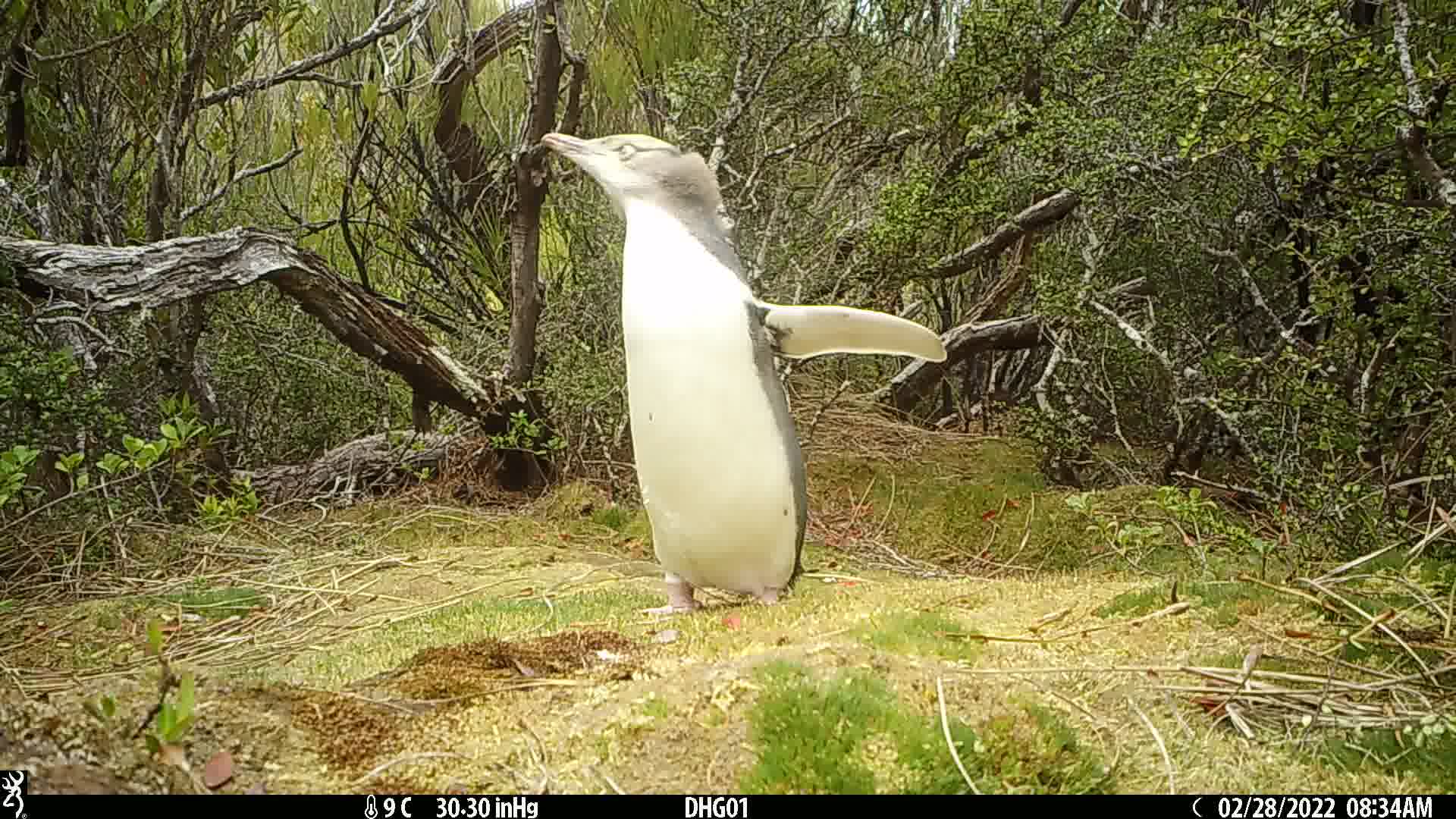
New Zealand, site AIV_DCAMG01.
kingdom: Animalia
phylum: Chordata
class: Aves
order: Sphenisciformes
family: Spheniscidae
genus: Megadyptes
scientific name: Megadyptes antipodes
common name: yellow-eyed penguin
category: yellow eyed penguin